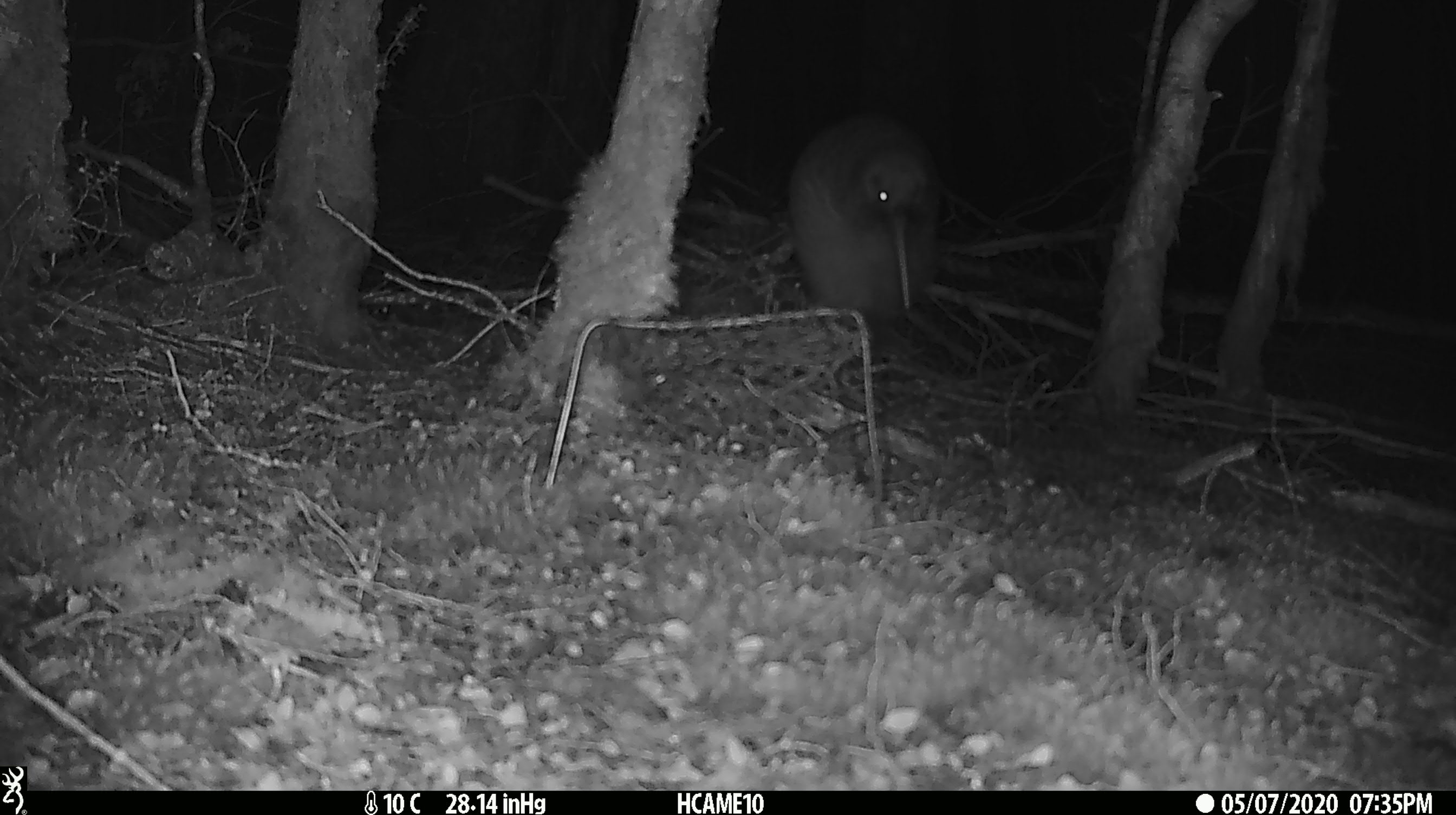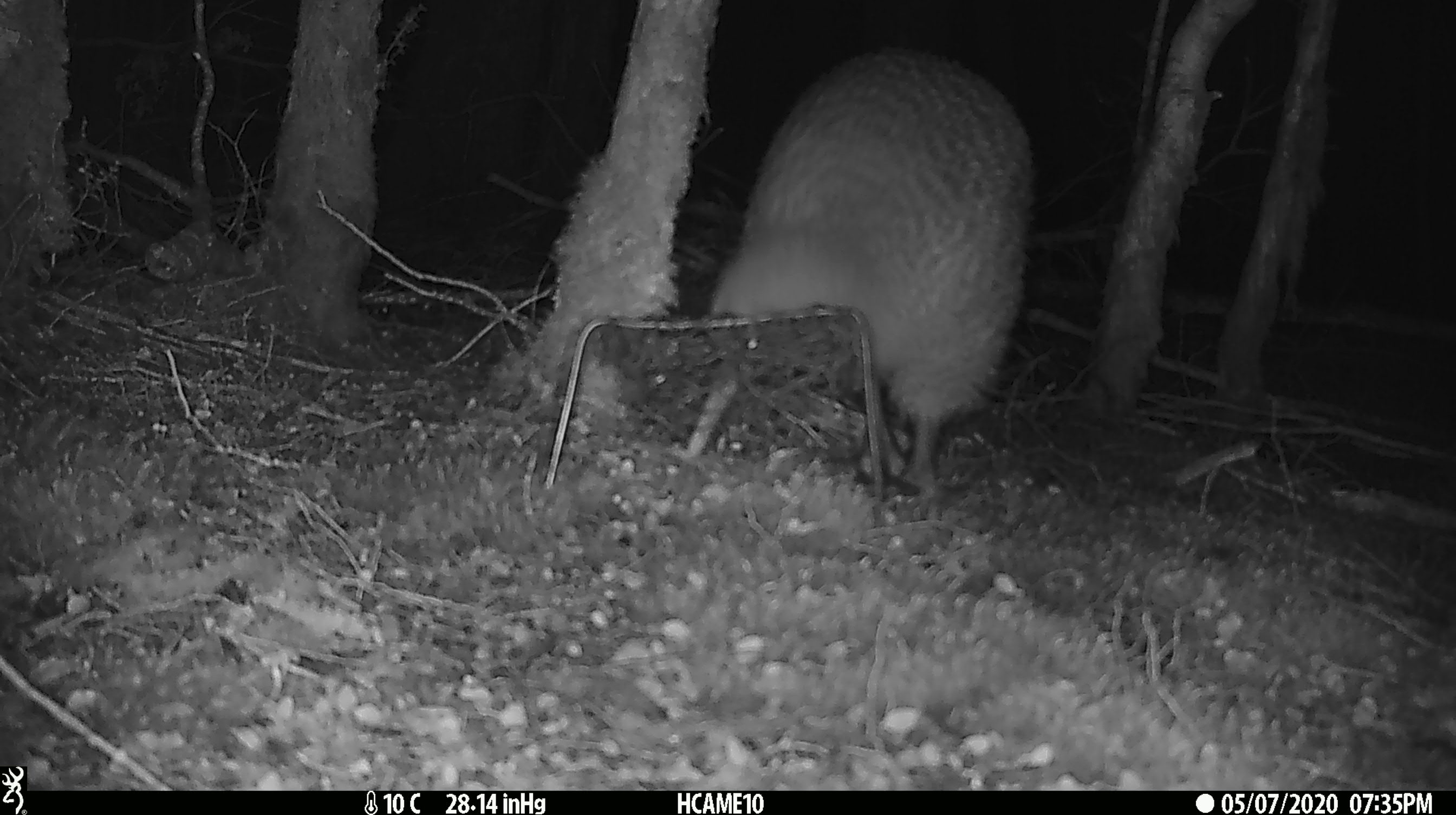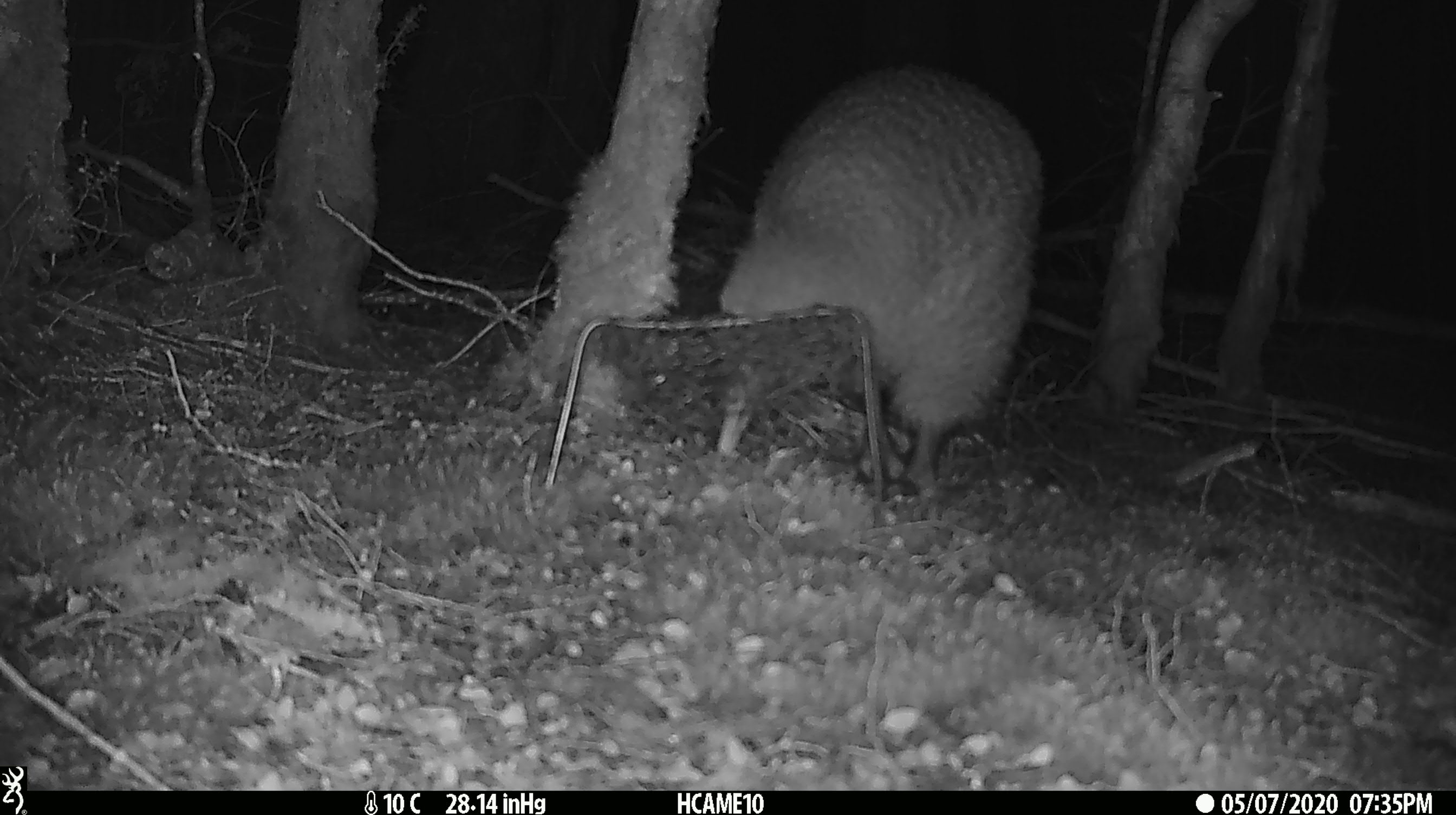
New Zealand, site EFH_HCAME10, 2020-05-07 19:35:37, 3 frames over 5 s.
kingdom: Animalia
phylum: Chordata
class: Aves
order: Apterygiformes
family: Apterygidae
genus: Apteryx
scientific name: Apteryx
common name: kiwi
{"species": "kiwi (Apteryx)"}